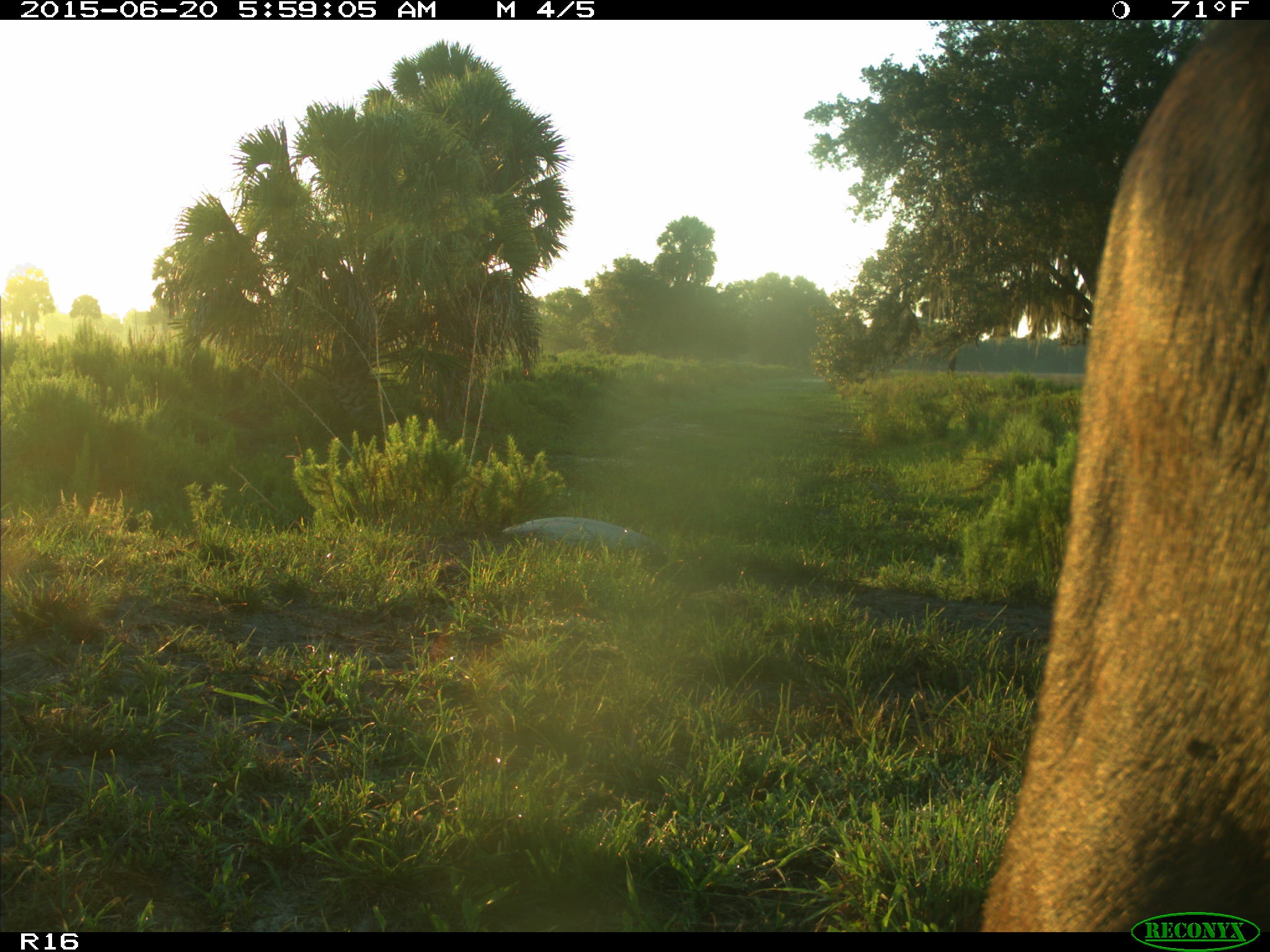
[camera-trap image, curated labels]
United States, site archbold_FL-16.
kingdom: Animalia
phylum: Chordata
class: Mammalia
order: Artiodactyla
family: Bovidae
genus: Bos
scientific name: Bos taurus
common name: domestic cow